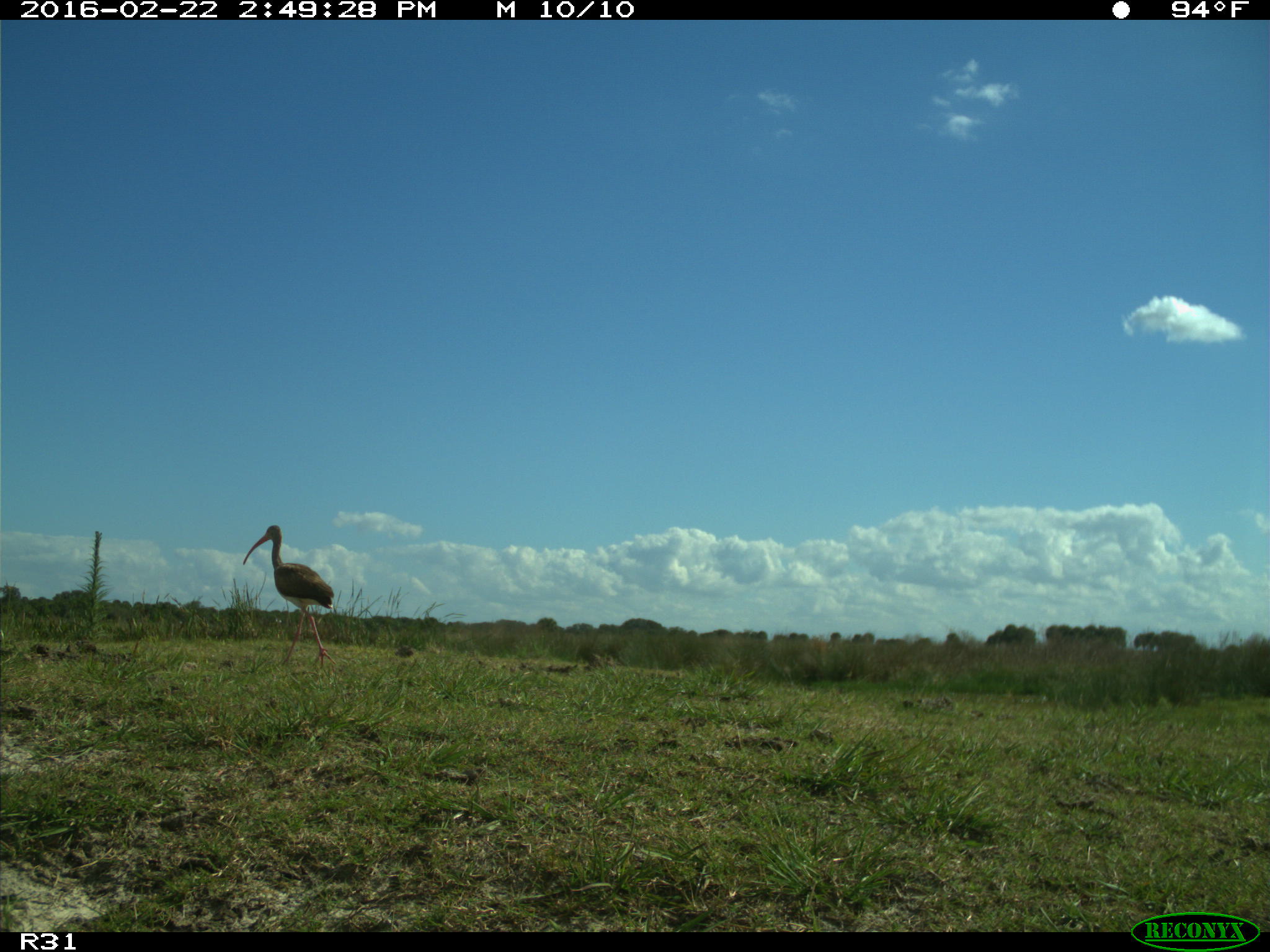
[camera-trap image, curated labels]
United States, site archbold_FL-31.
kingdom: Animalia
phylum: Chordata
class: Aves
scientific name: Aves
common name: birds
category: unidentified bird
Unidentified bird (birds) (Aves).